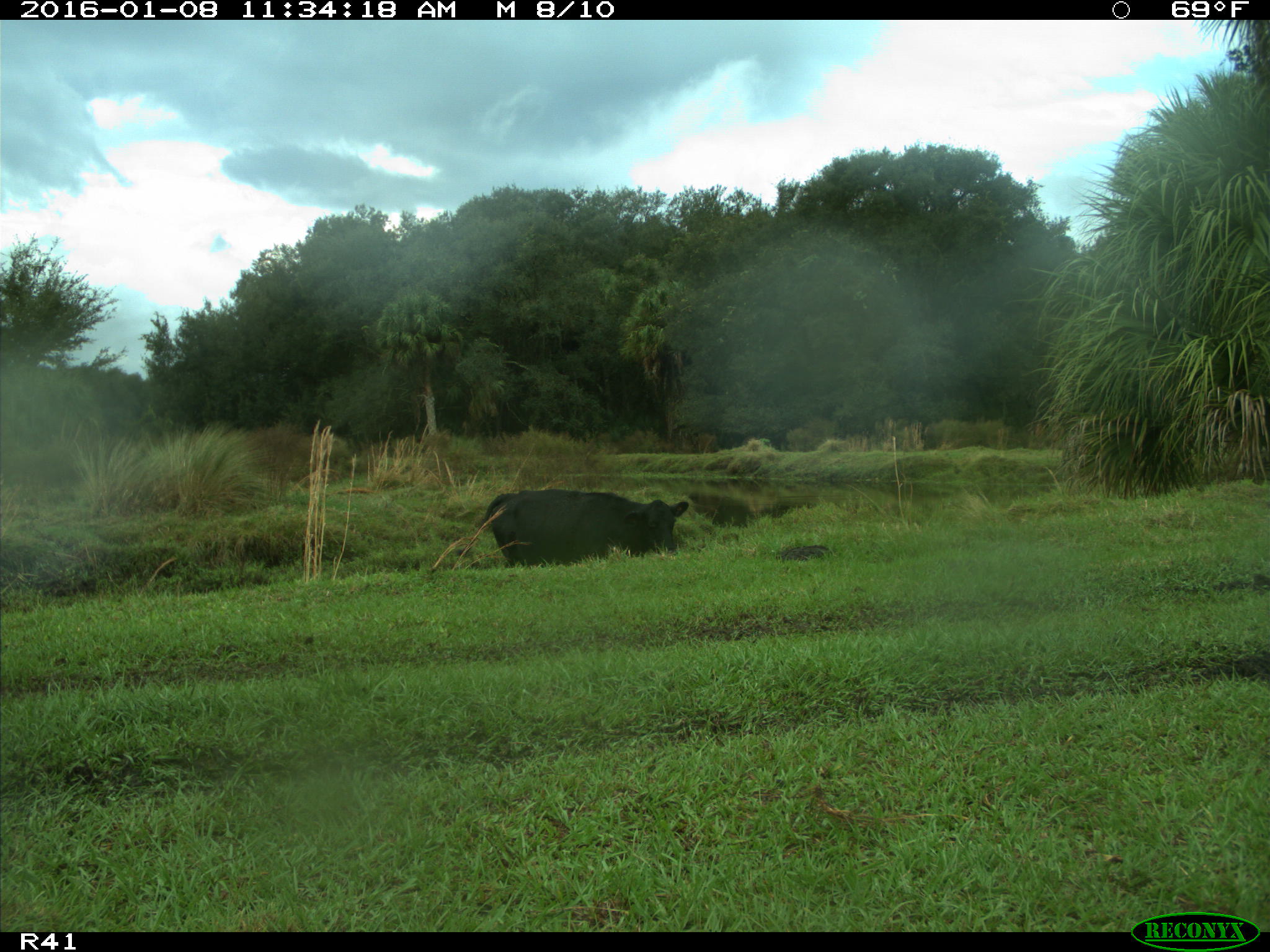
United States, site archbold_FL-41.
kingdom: Animalia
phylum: Chordata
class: Mammalia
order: Artiodactyla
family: Bovidae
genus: Bos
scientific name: Bos taurus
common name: domestic cow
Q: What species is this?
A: Bos taurus (domestic cow).